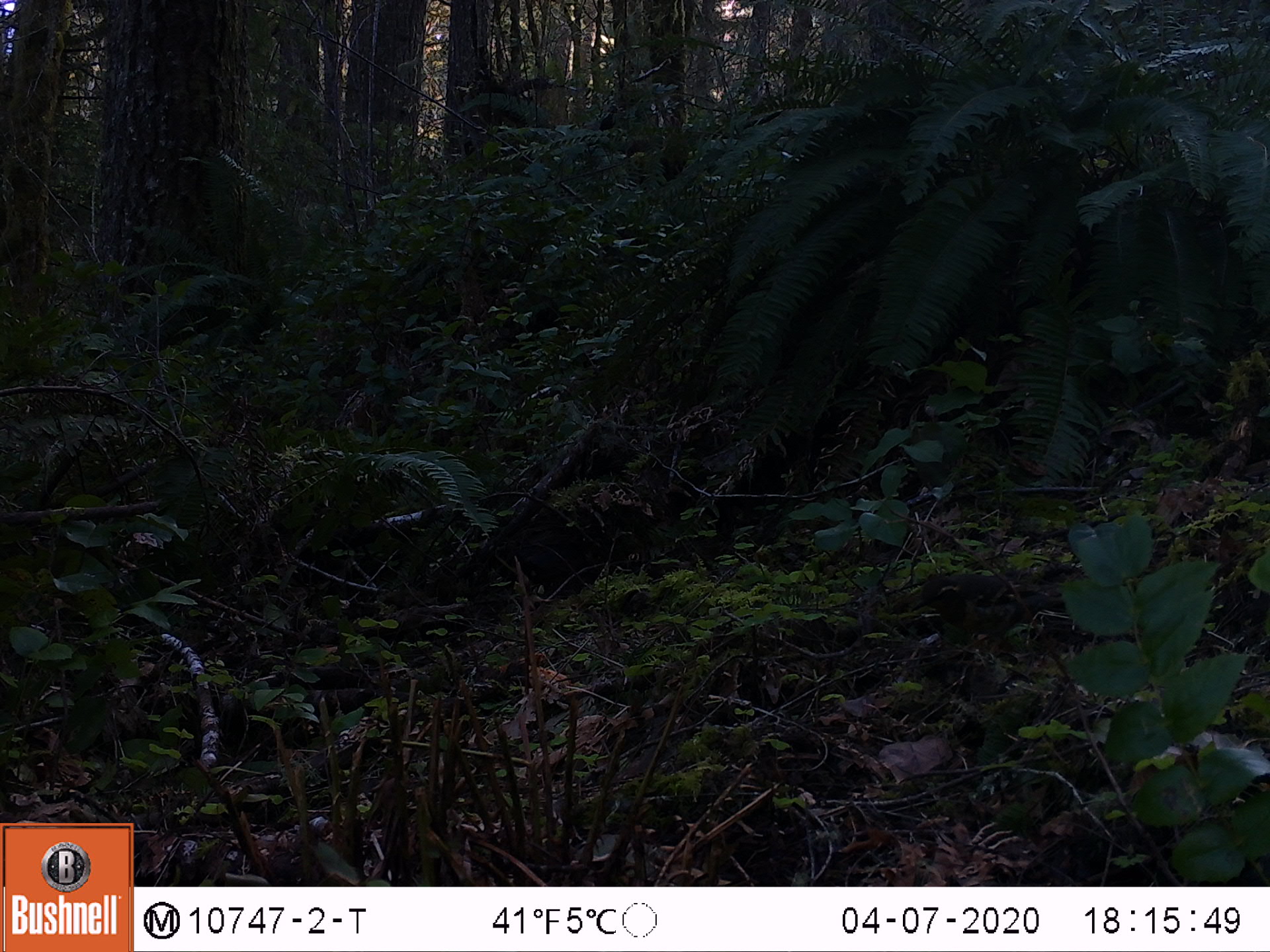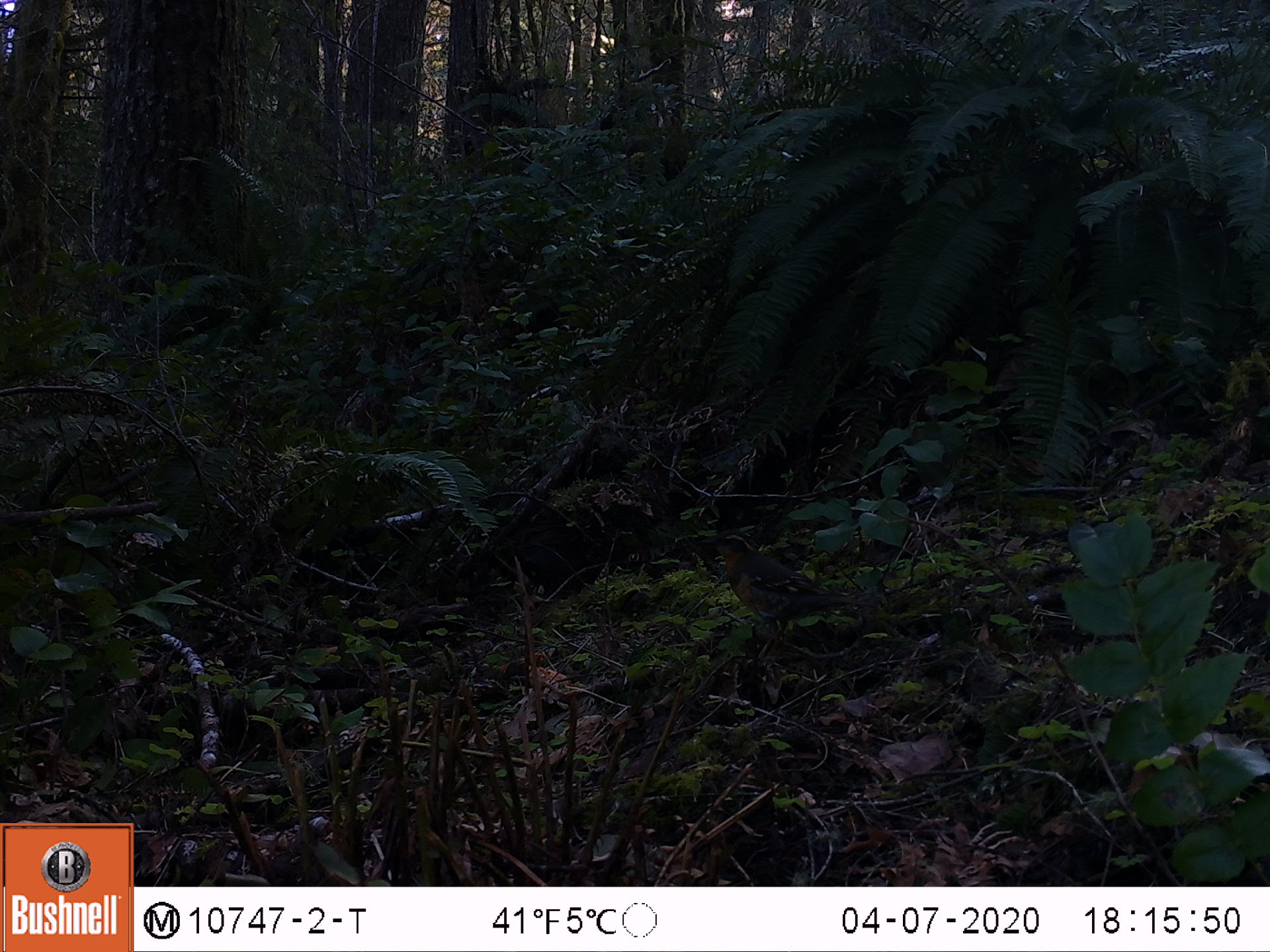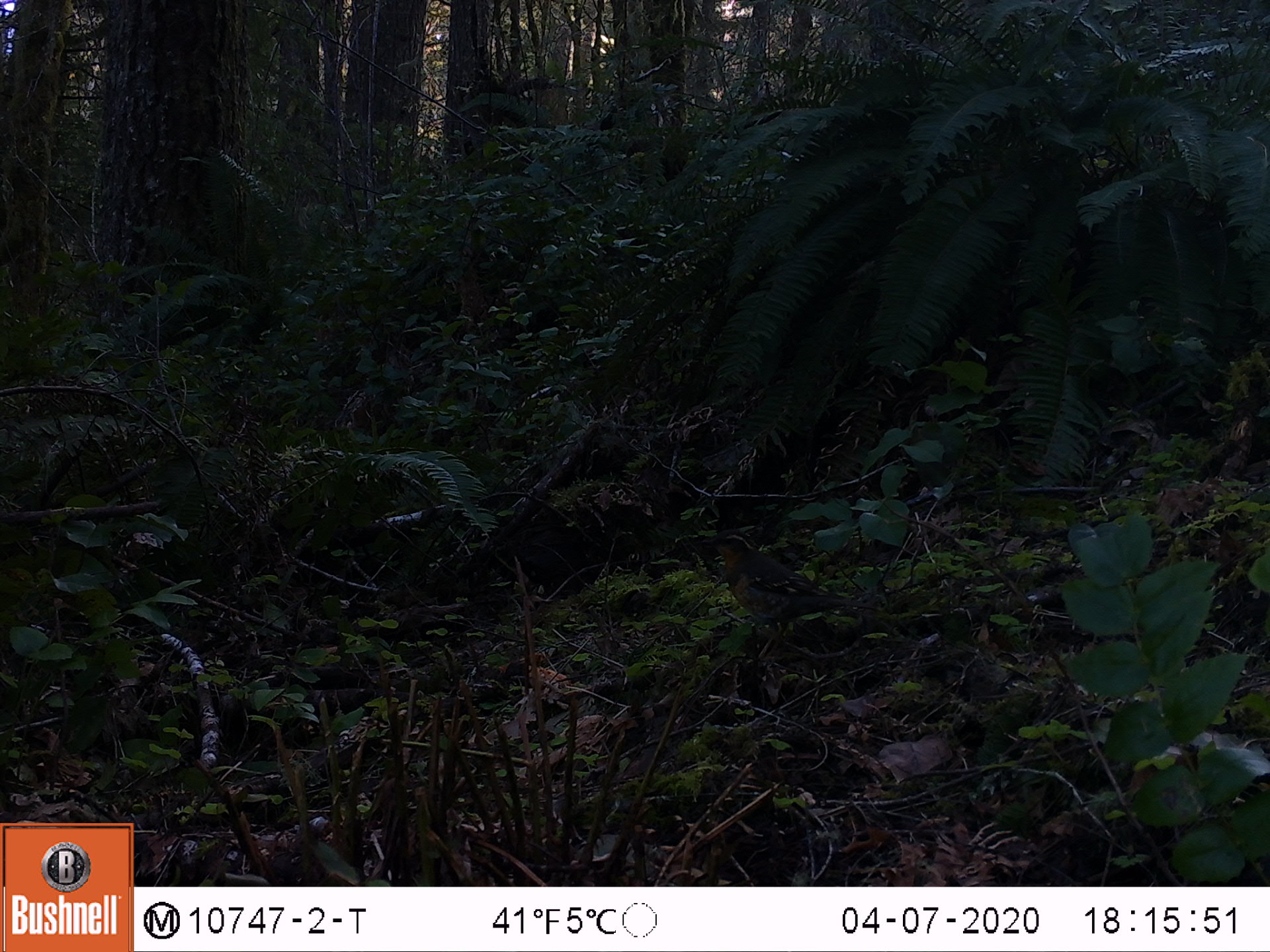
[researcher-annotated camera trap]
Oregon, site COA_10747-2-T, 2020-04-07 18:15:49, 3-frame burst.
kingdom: Animalia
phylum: Chordata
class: Aves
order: Passeriformes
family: Turdidae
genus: Ixoreus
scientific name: Ixoreus naevius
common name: varied thrush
Varied thrush (Ixoreus naevius).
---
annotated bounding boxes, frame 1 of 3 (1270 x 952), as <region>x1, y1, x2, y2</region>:
varied thrush: <region>912, 571, 1069, 646</region>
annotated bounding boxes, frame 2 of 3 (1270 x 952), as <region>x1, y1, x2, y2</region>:
varied thrush: <region>705, 526, 867, 642</region>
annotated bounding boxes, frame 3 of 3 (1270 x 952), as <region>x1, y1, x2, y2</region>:
varied thrush: <region>708, 531, 867, 642</region>